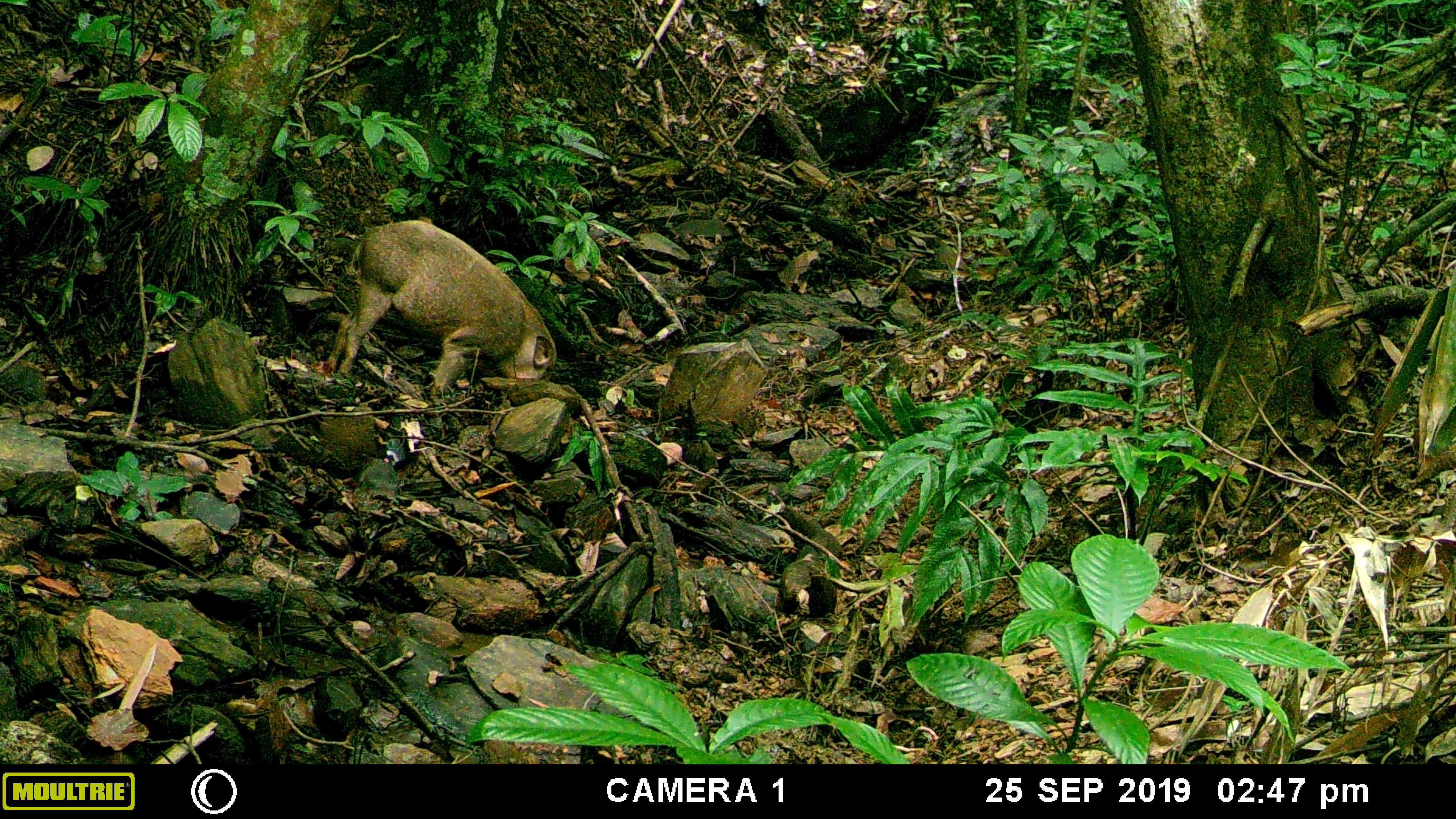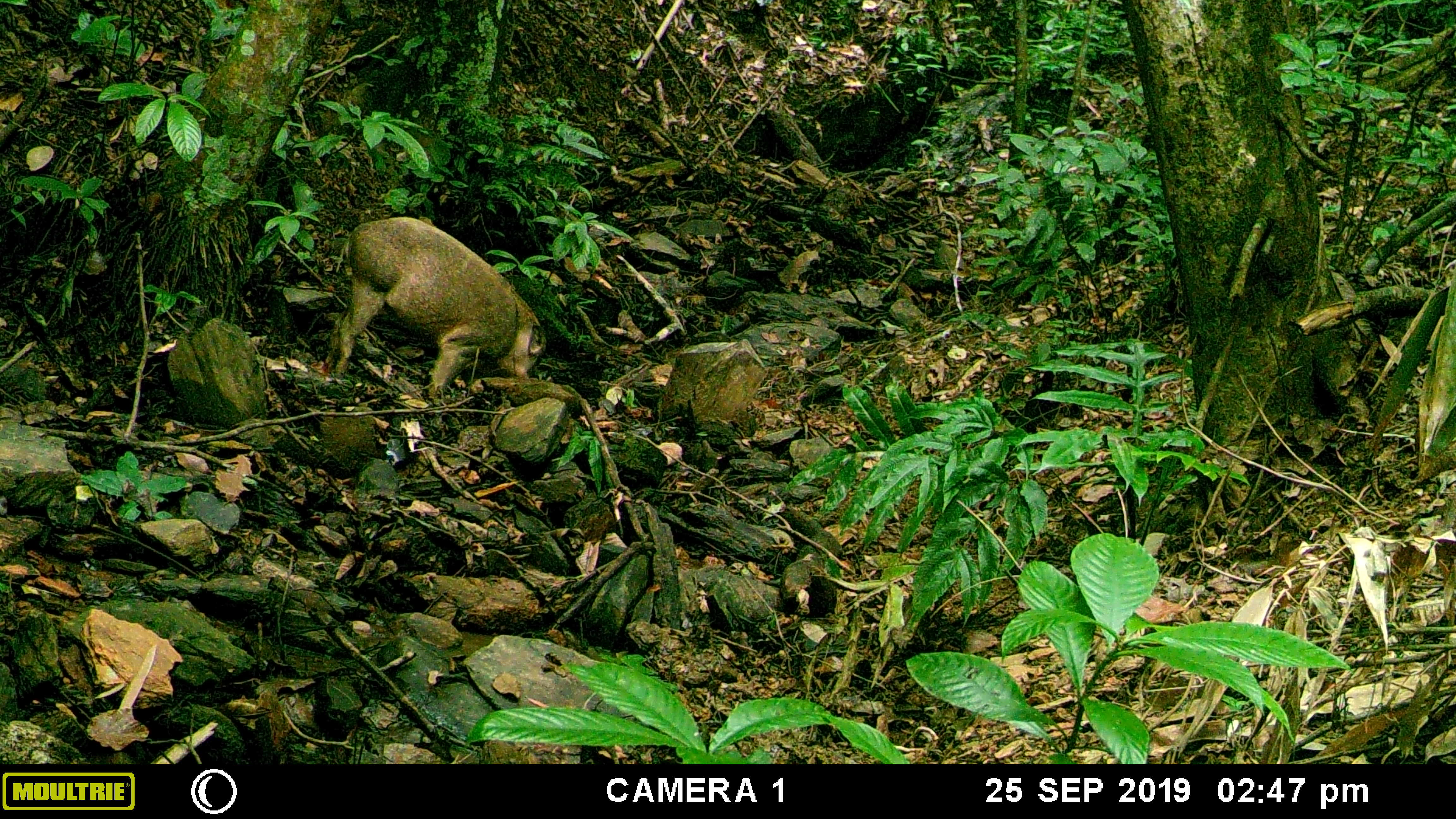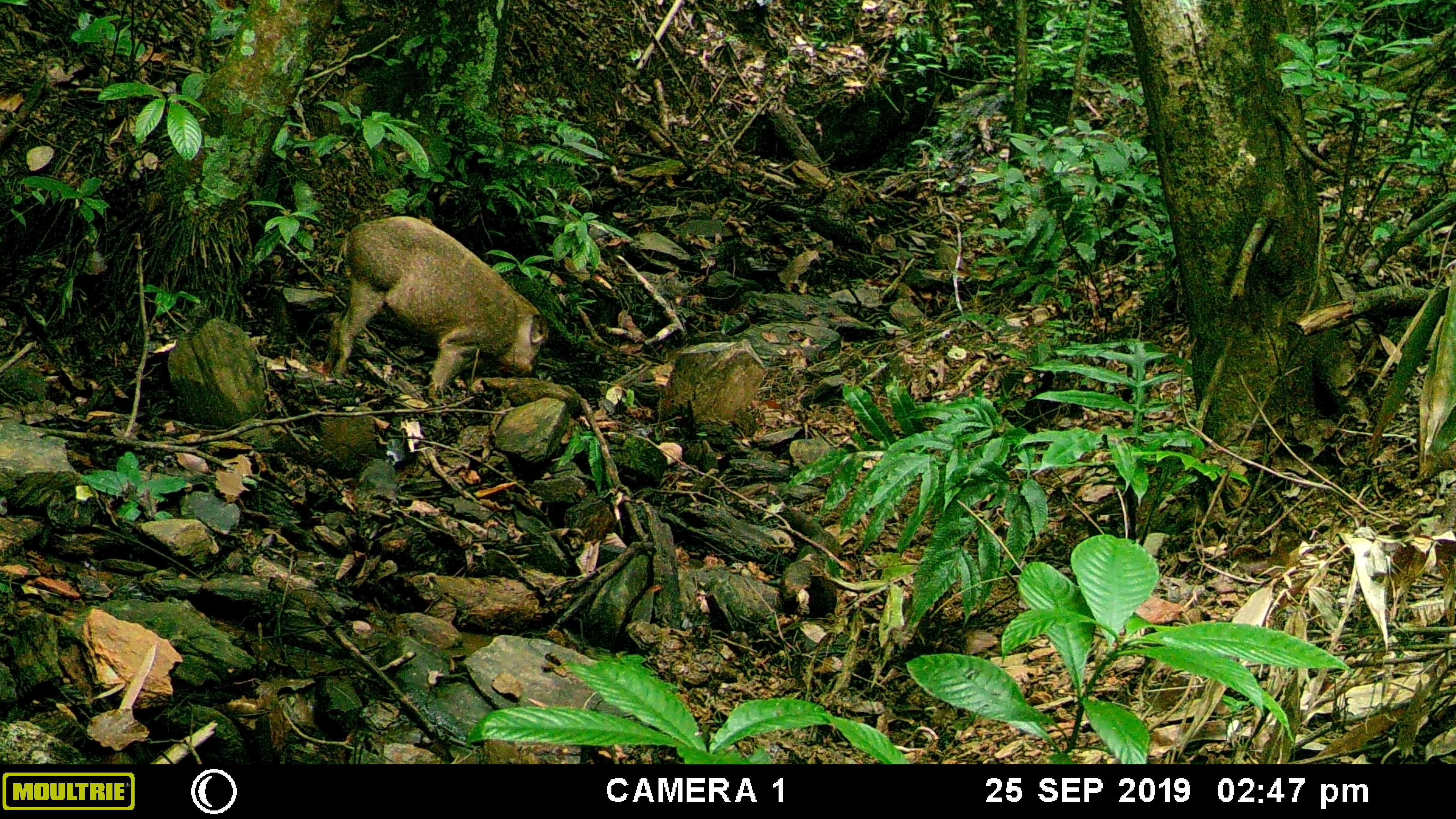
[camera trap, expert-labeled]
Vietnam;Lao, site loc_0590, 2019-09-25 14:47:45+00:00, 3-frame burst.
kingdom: Animalia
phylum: Chordata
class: Mammalia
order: Artiodactyla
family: Suidae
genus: Sus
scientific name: Sus scrofa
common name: eurasian wild pig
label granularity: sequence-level